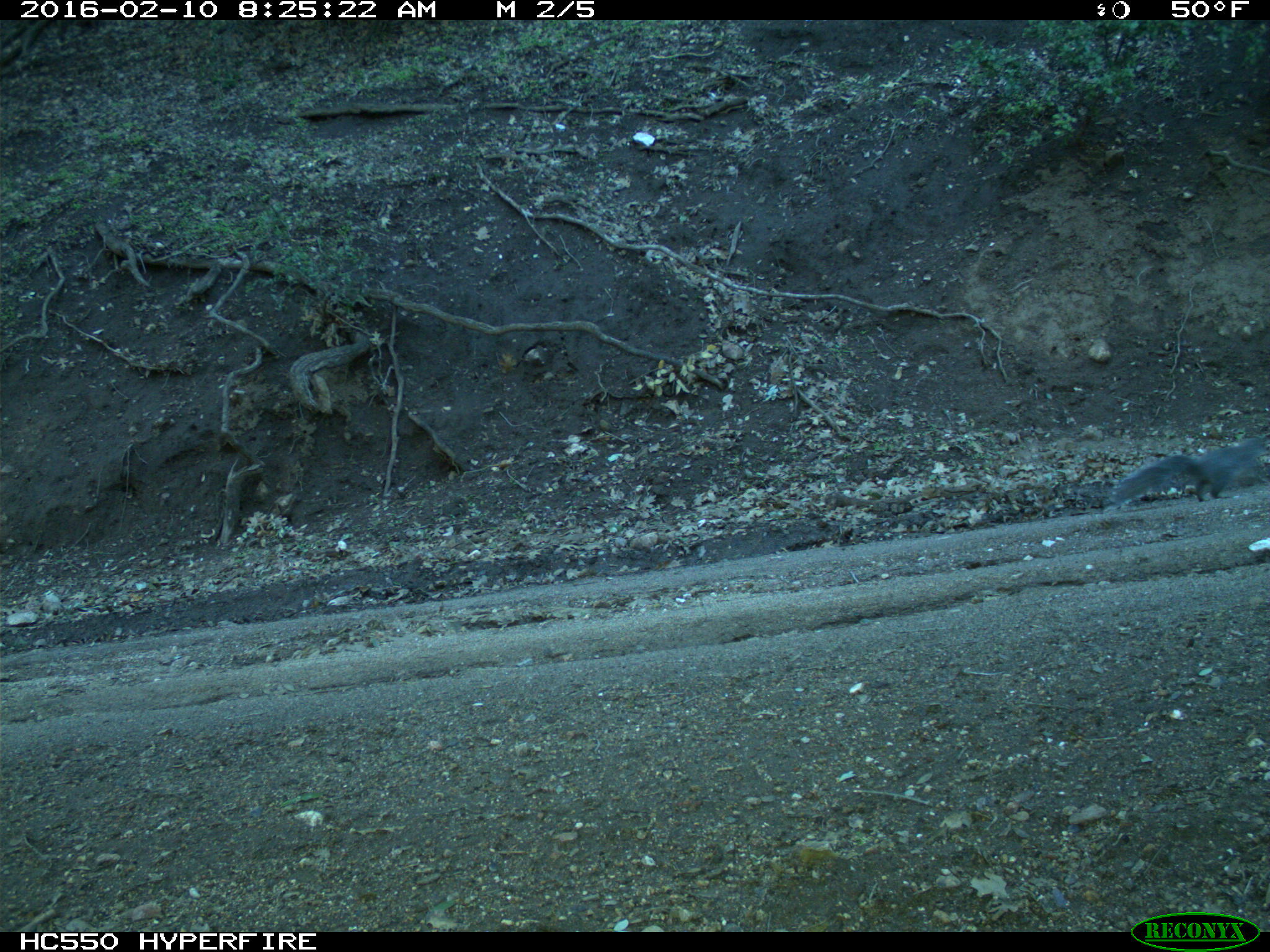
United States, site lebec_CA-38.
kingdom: Animalia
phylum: Chordata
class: Mammalia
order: Rodentia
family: Sciuridae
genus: Sciurus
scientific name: Sciurus carolinensis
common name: eastern gray squirrel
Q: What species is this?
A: Sciurus carolinensis (eastern gray squirrel).